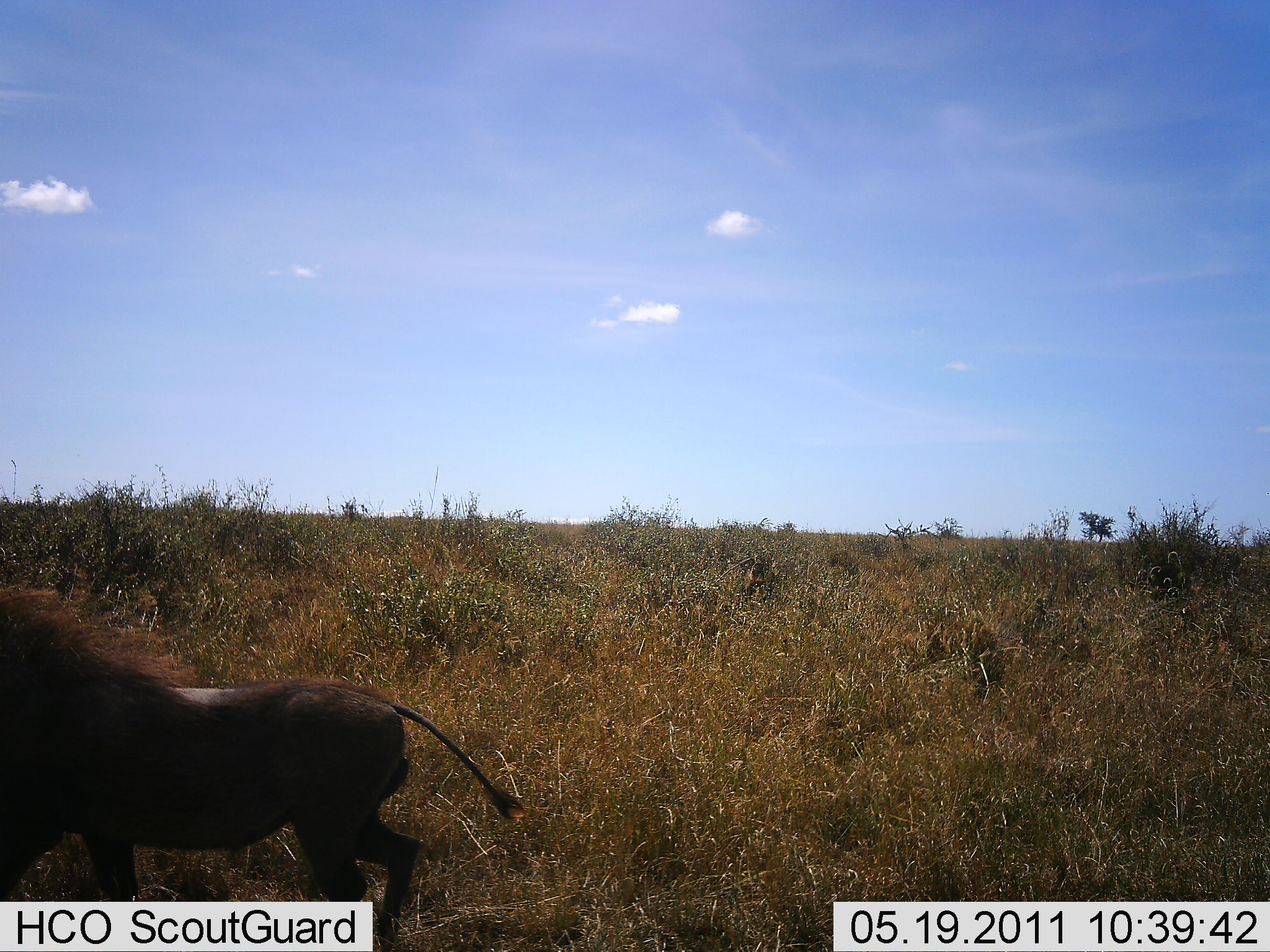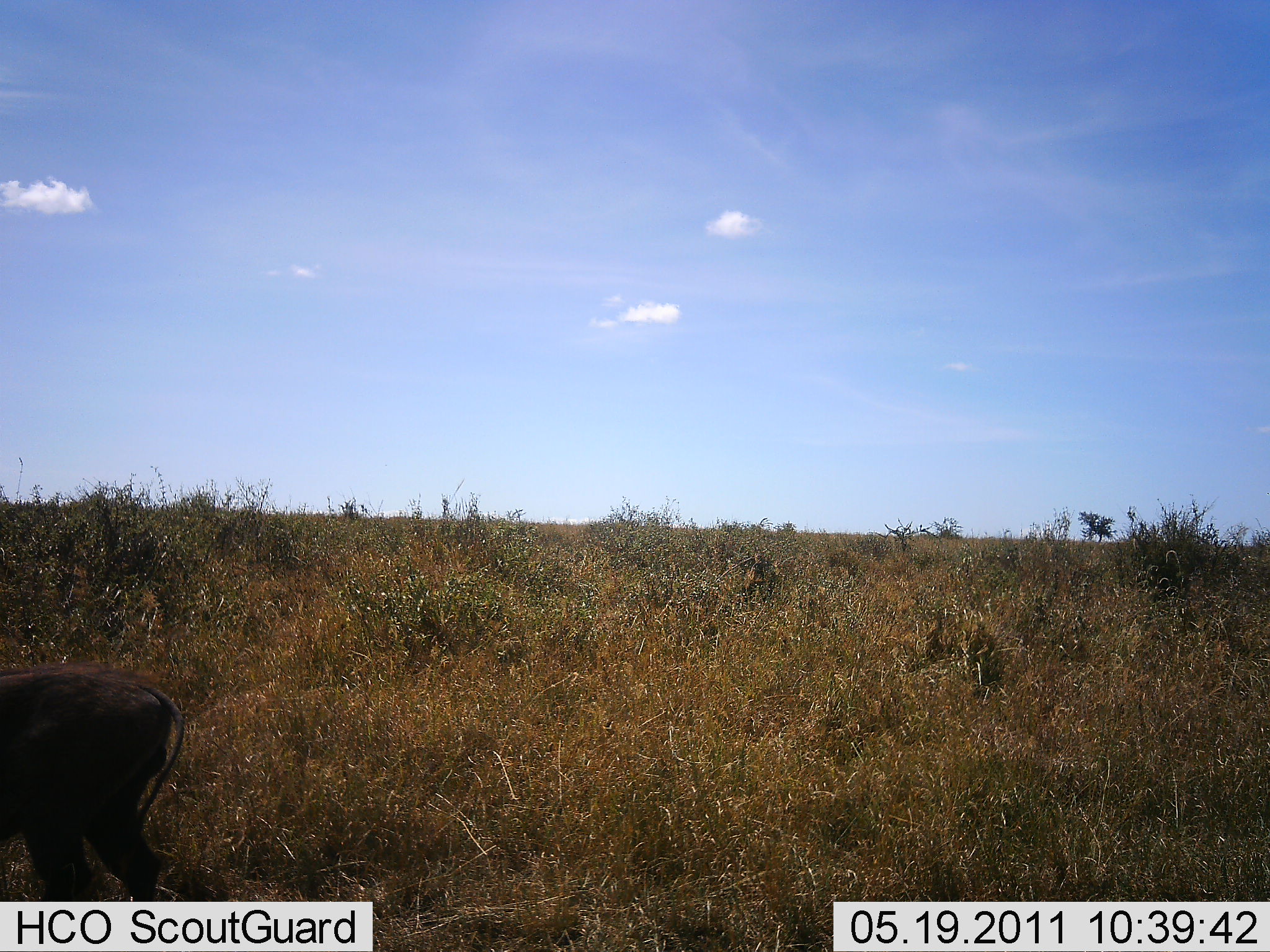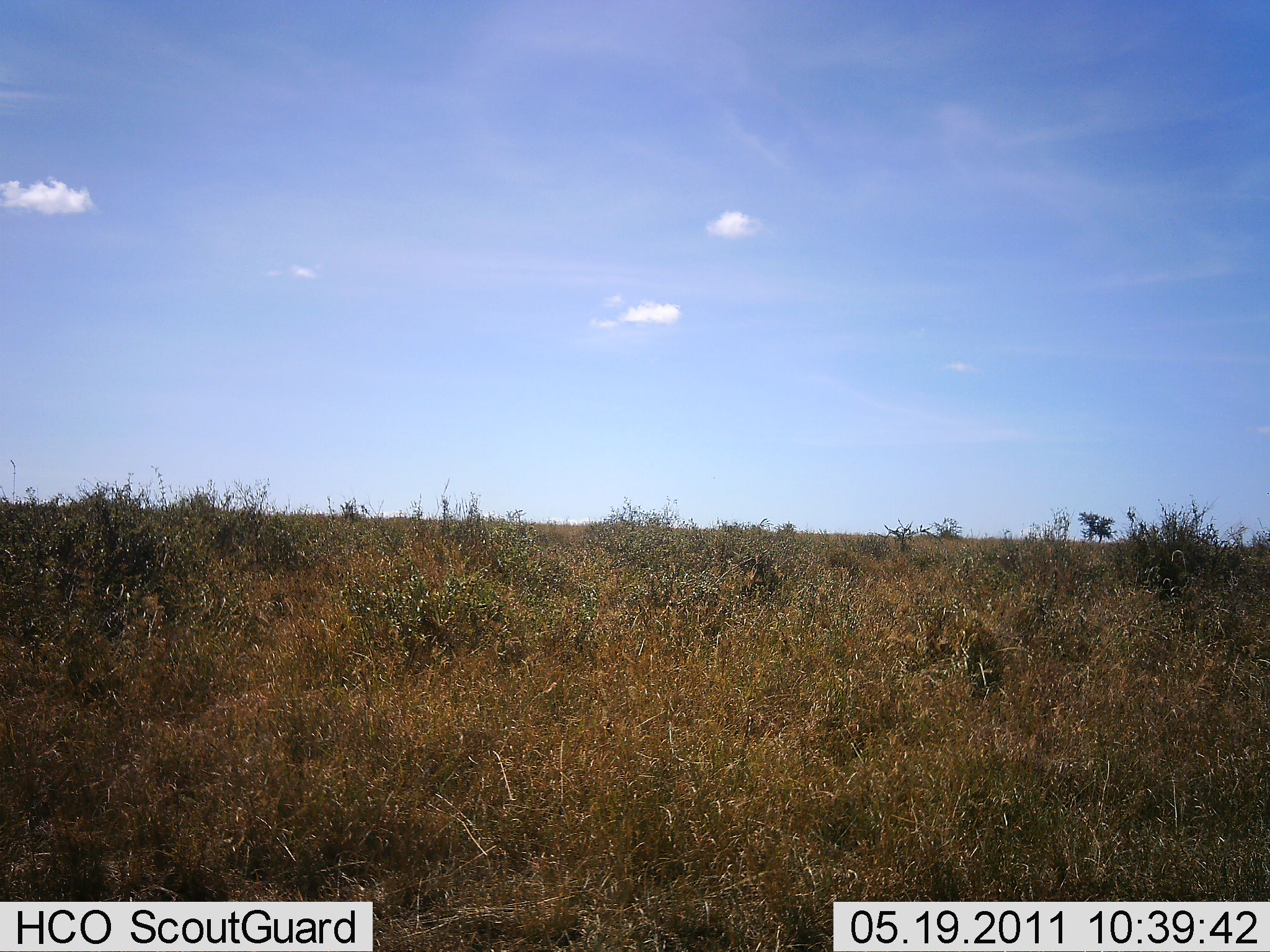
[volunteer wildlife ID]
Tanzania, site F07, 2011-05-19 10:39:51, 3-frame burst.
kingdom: Animalia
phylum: Chordata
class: Mammalia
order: Artiodactyla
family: Suidae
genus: Phacochoerus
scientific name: Phacochoerus africanus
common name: warthog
Warthog (Phacochoerus africanus), count 1. Behavior (volunteer vote fractions): standing 0%, resting 0%, moving 100%, interacting 0%. Young present (vote fraction): 0%. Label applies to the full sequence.